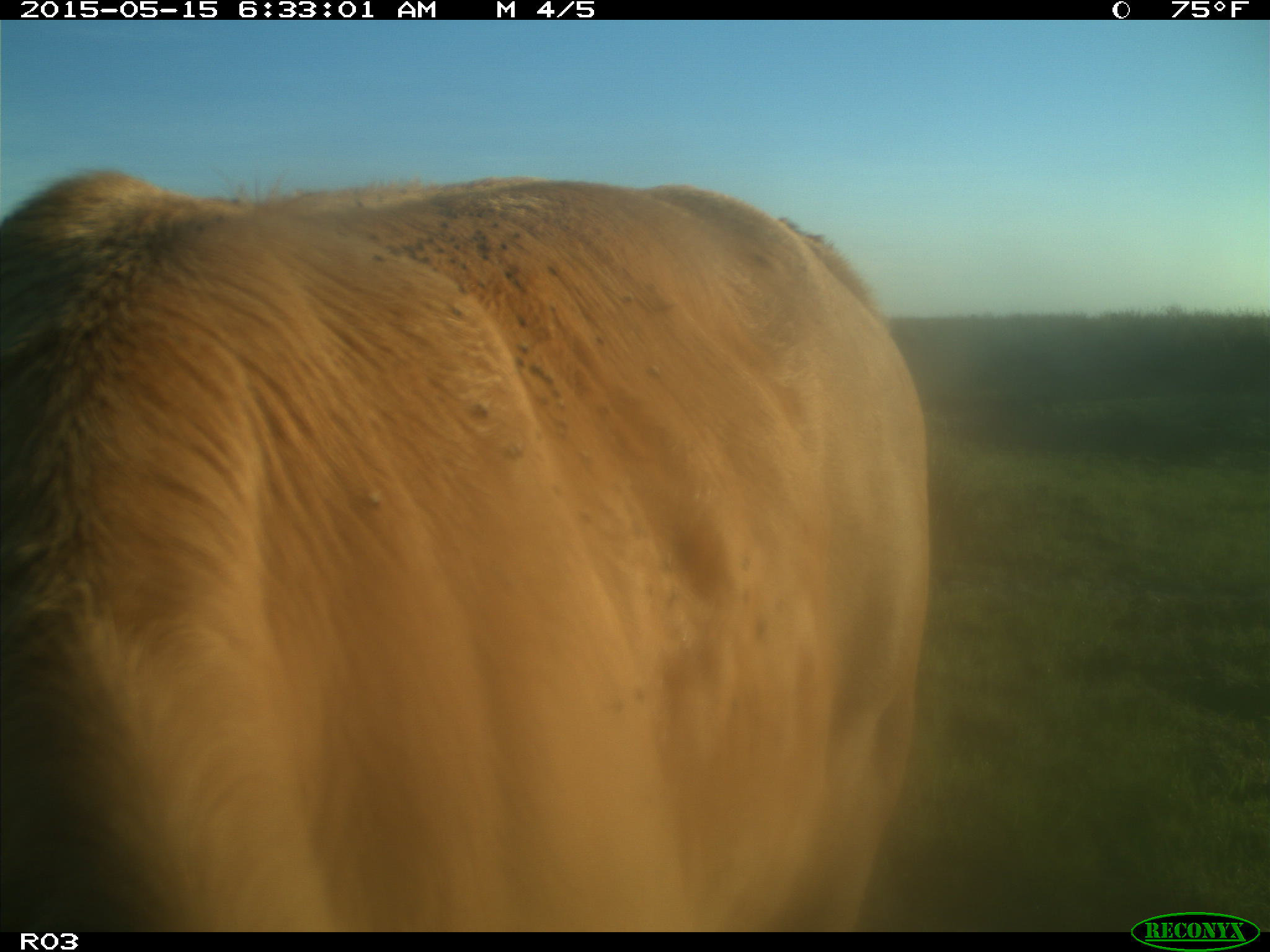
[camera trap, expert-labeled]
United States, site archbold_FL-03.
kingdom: Animalia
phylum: Chordata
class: Mammalia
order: Artiodactyla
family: Bovidae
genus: Bos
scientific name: Bos taurus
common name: domestic cow